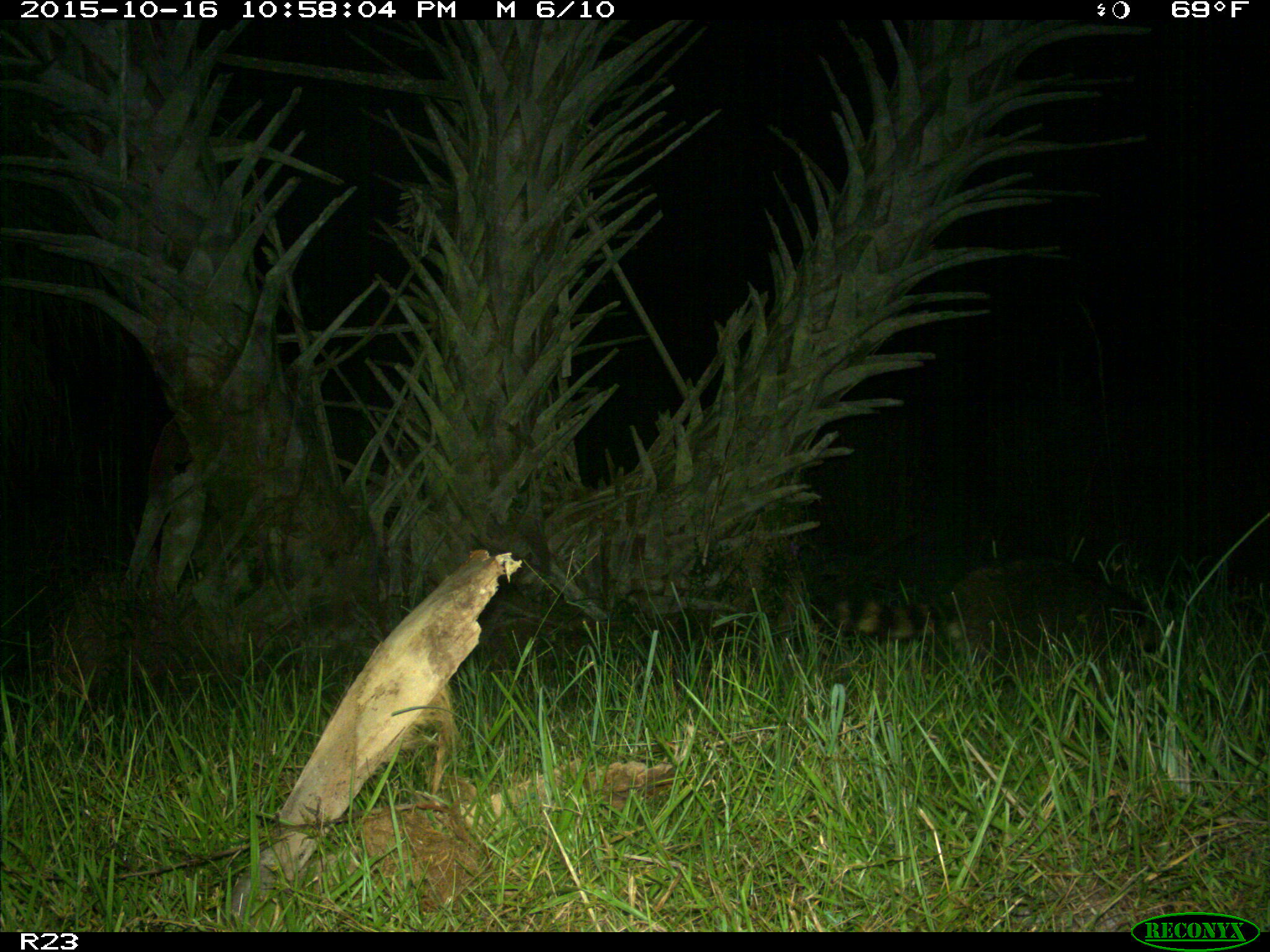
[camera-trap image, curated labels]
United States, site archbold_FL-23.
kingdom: Animalia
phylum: Chordata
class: Mammalia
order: Carnivora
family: Procyonidae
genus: Procyon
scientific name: Procyon lotor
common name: common raccoon